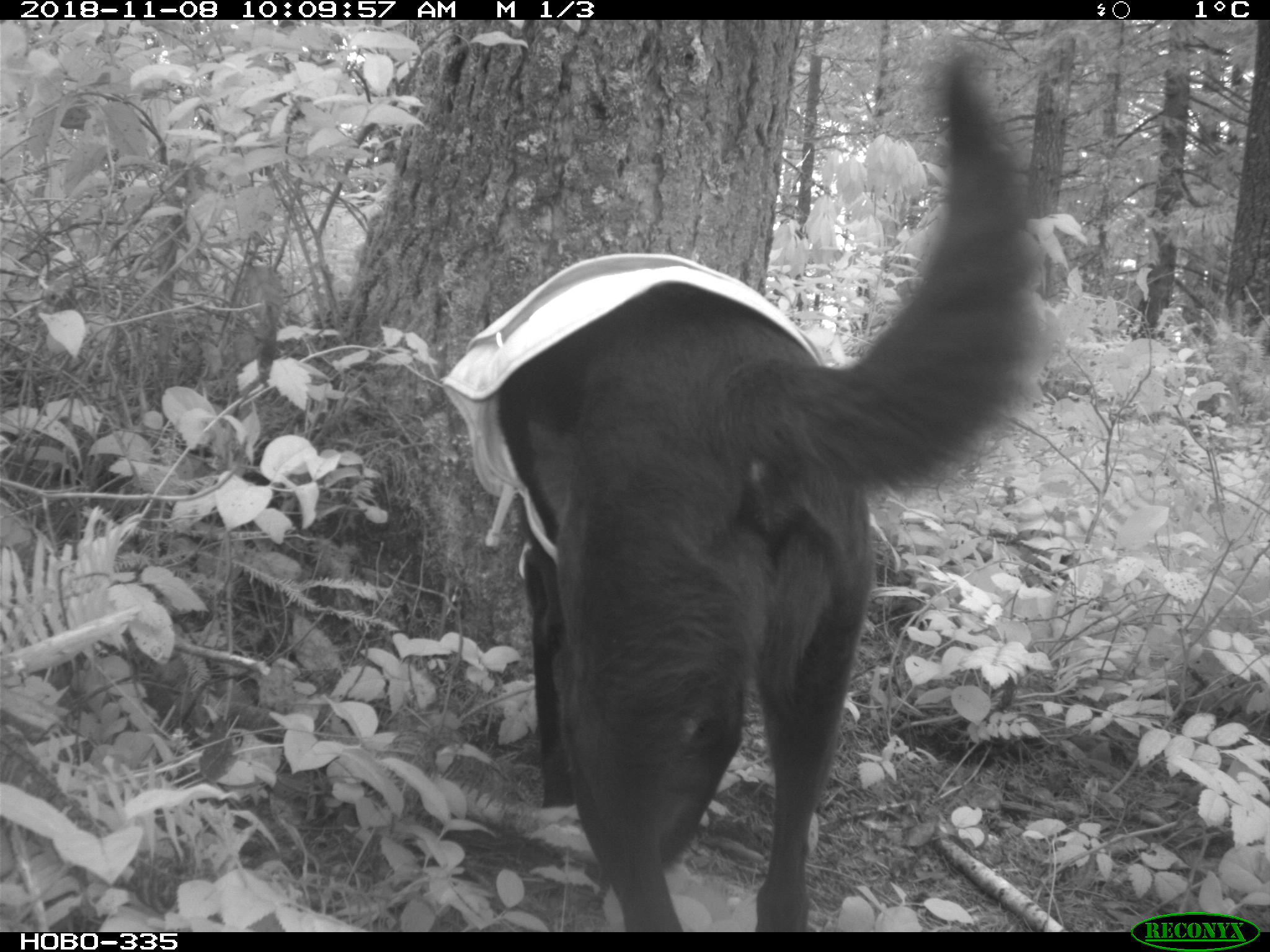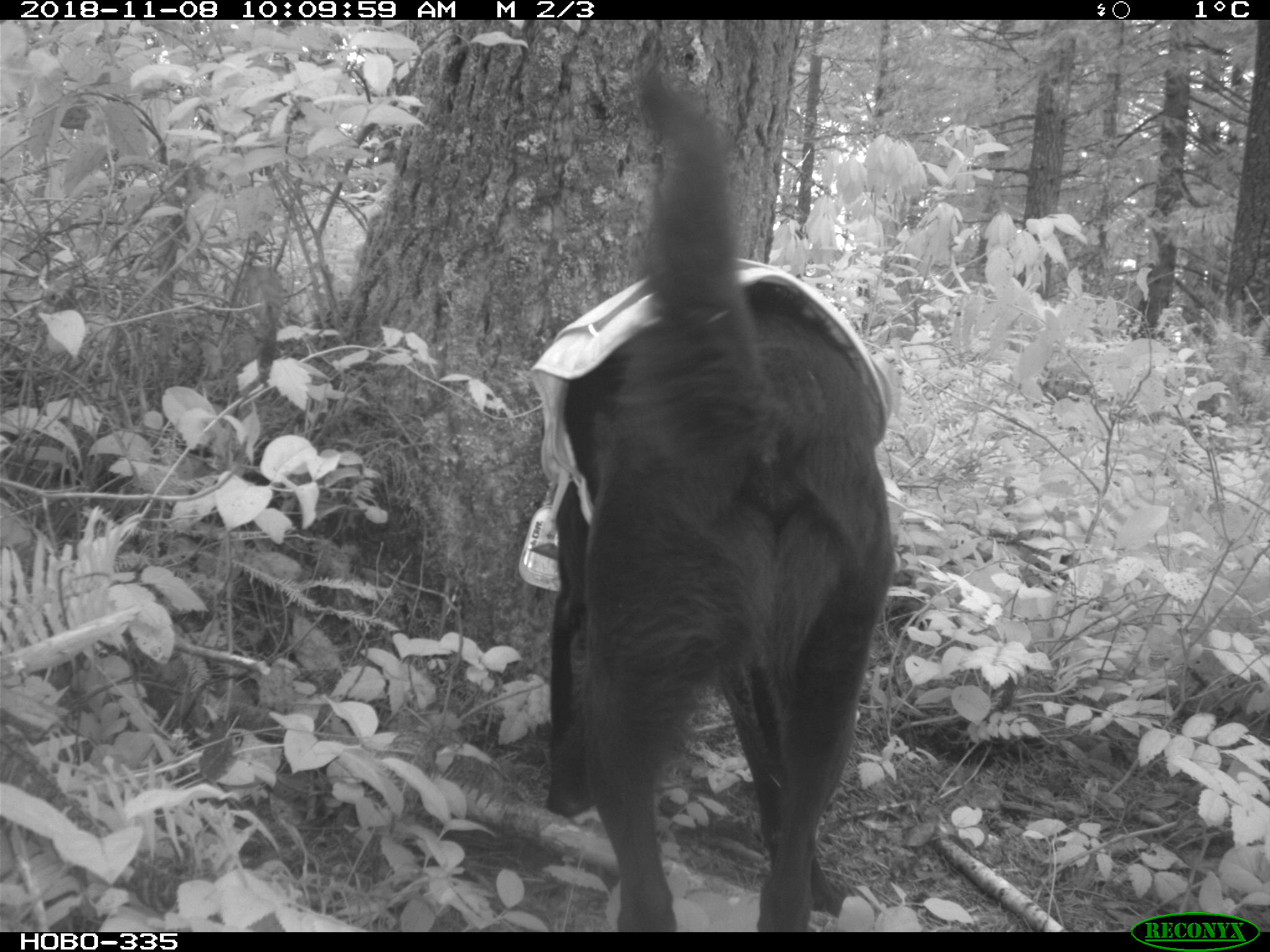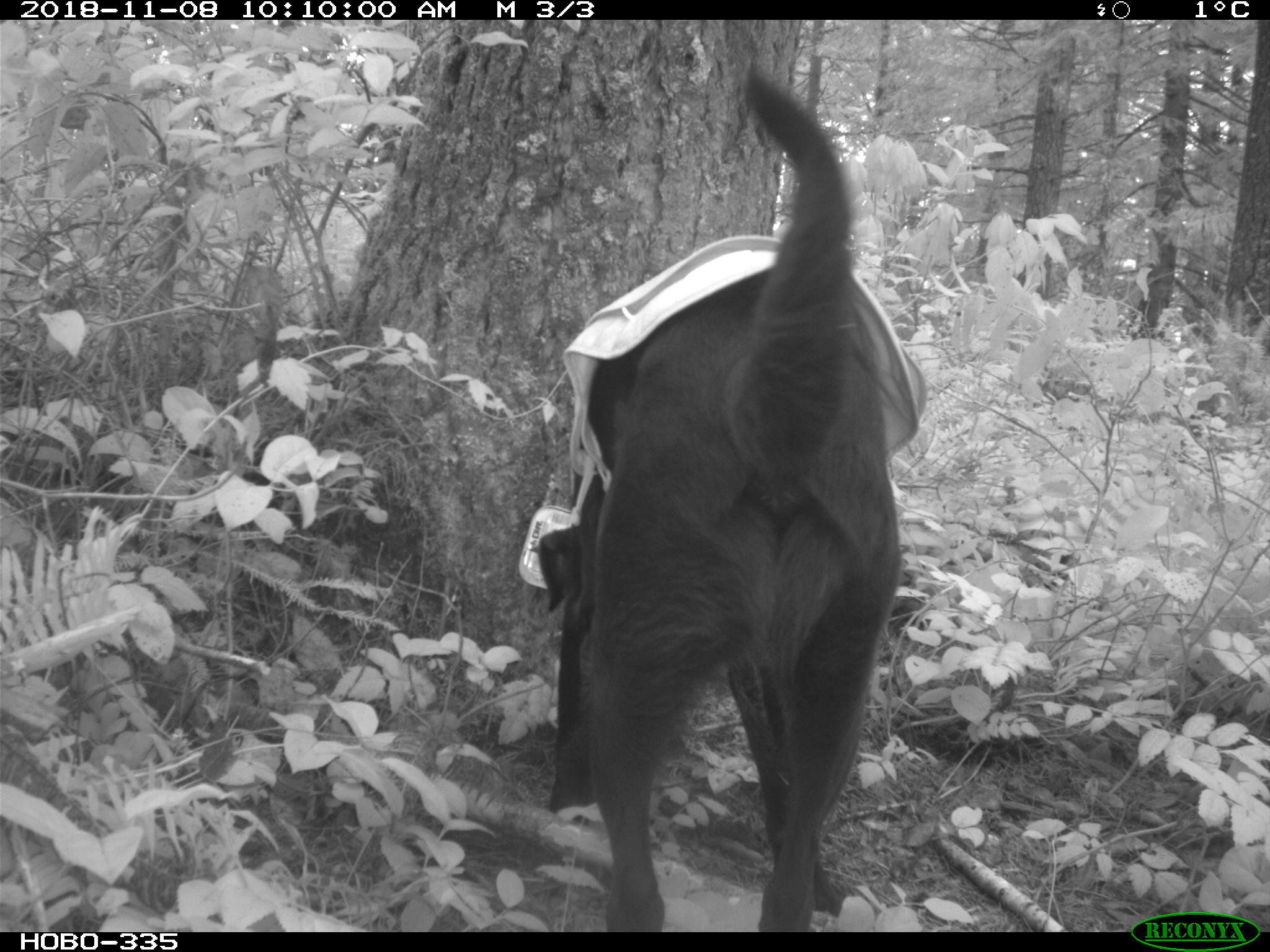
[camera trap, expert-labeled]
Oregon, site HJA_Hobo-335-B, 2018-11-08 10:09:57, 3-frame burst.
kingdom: Animalia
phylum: Chordata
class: Mammalia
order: Carnivora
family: Canidae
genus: Canis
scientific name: Canis familiaris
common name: domestic dog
Domestic dog (Canis familiaris).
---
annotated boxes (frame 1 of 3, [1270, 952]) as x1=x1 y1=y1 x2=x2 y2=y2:
domestic dog: x1=408 y1=40 x2=1049 y2=932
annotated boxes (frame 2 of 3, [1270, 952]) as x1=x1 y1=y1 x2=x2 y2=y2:
domestic dog: x1=492 y1=78 x2=943 y2=933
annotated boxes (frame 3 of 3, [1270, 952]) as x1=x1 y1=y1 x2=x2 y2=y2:
domestic dog: x1=517 y1=61 x2=935 y2=931